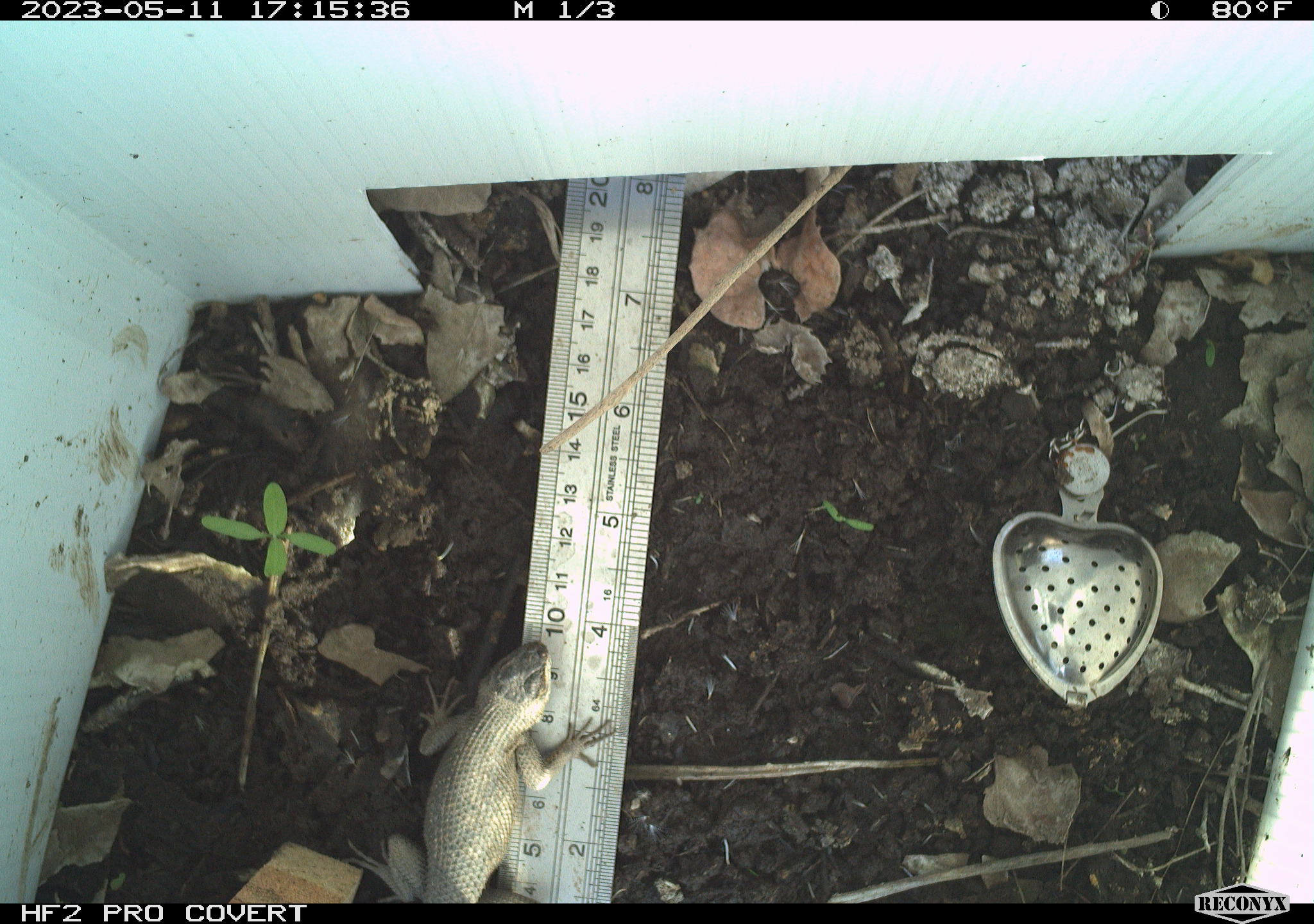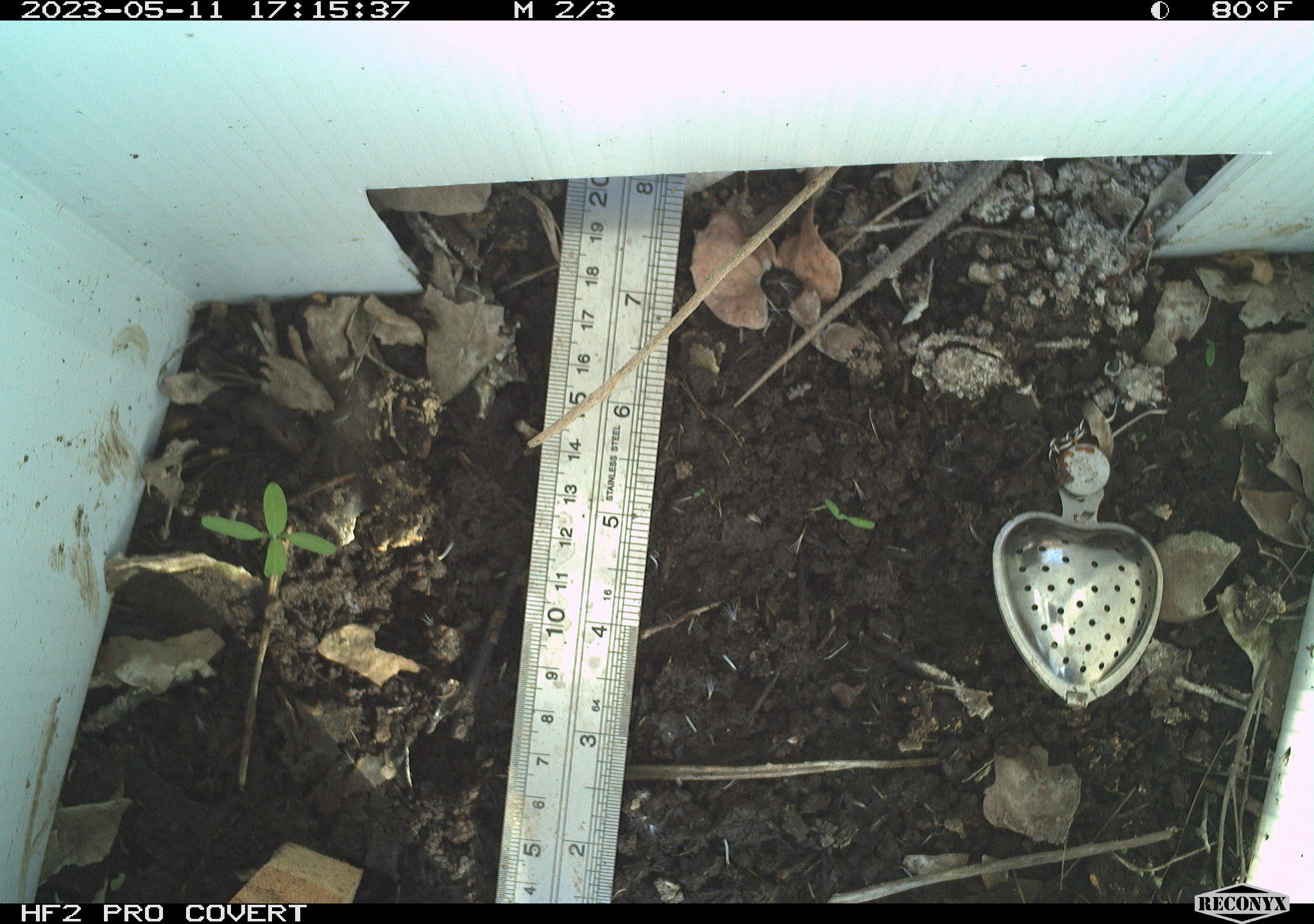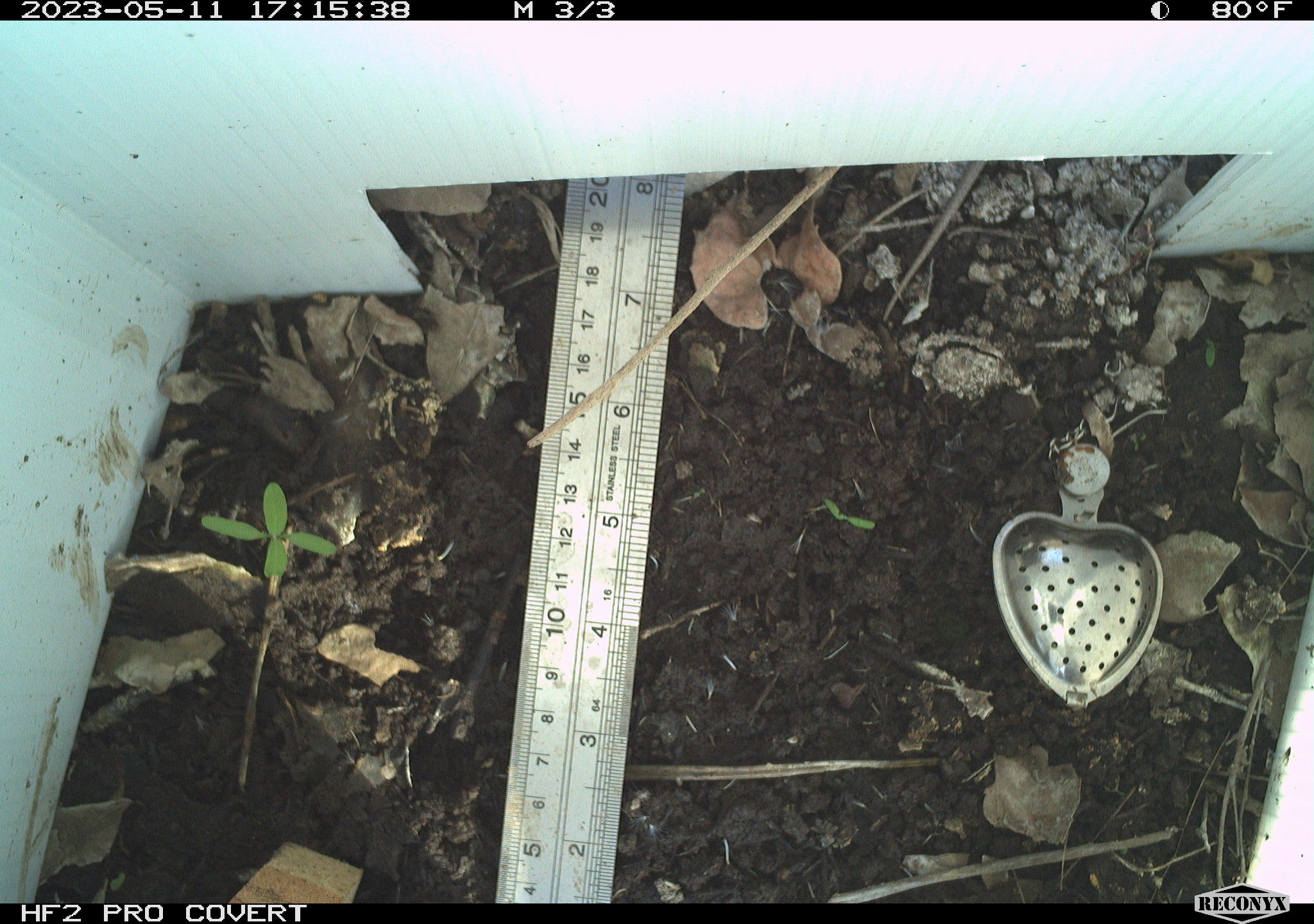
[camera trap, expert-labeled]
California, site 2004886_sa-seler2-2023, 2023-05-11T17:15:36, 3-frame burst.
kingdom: Animalia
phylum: Chordata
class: Reptilia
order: Squamata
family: Phrynosomatidae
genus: Sceloporus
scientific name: Sceloporus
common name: spiny lizards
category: sceloporus species